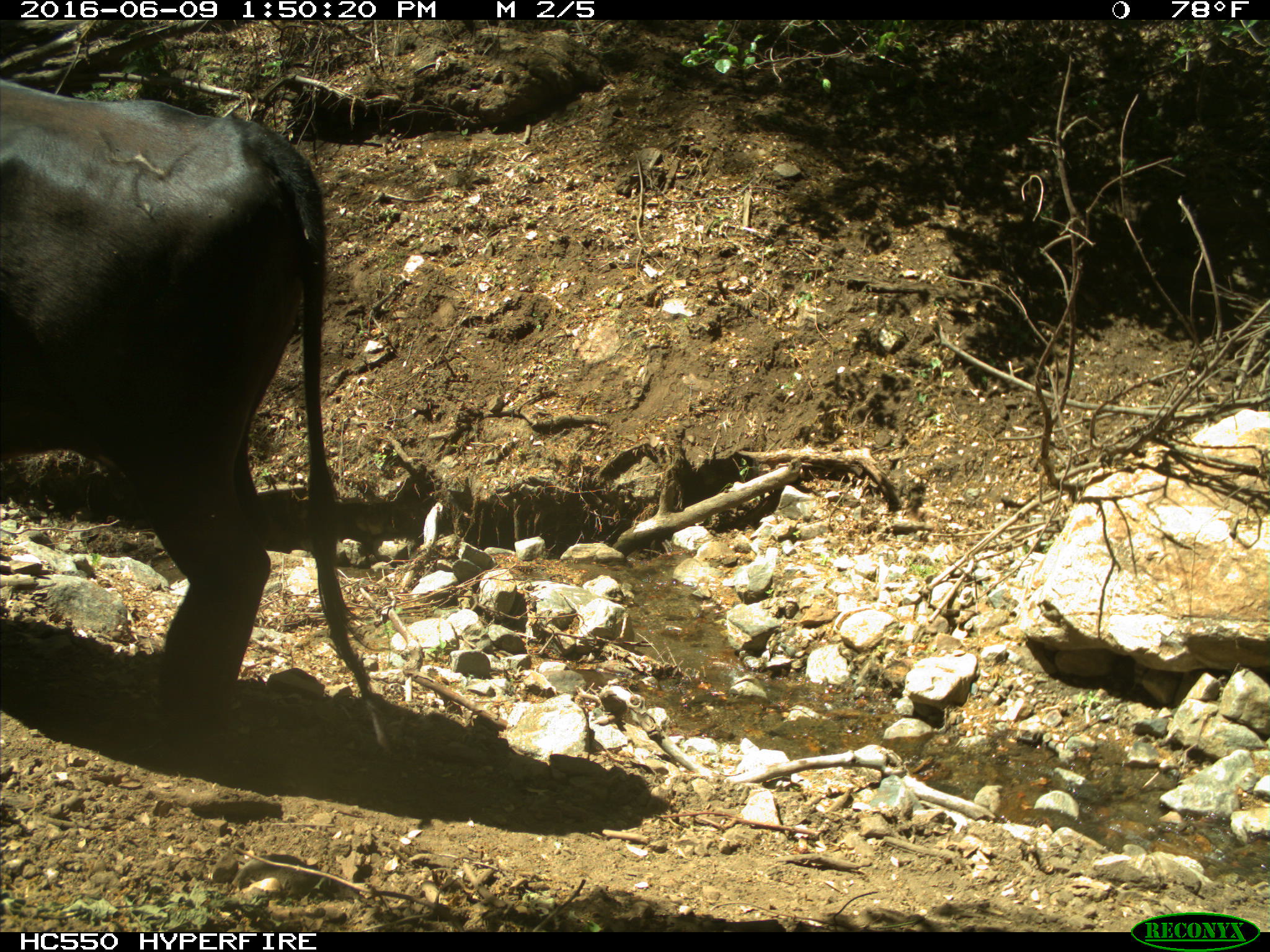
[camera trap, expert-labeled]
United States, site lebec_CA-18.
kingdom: Animalia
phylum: Chordata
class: Mammalia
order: Artiodactyla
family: Bovidae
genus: Bos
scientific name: Bos taurus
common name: domestic cow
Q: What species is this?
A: Bos taurus (domestic cow).